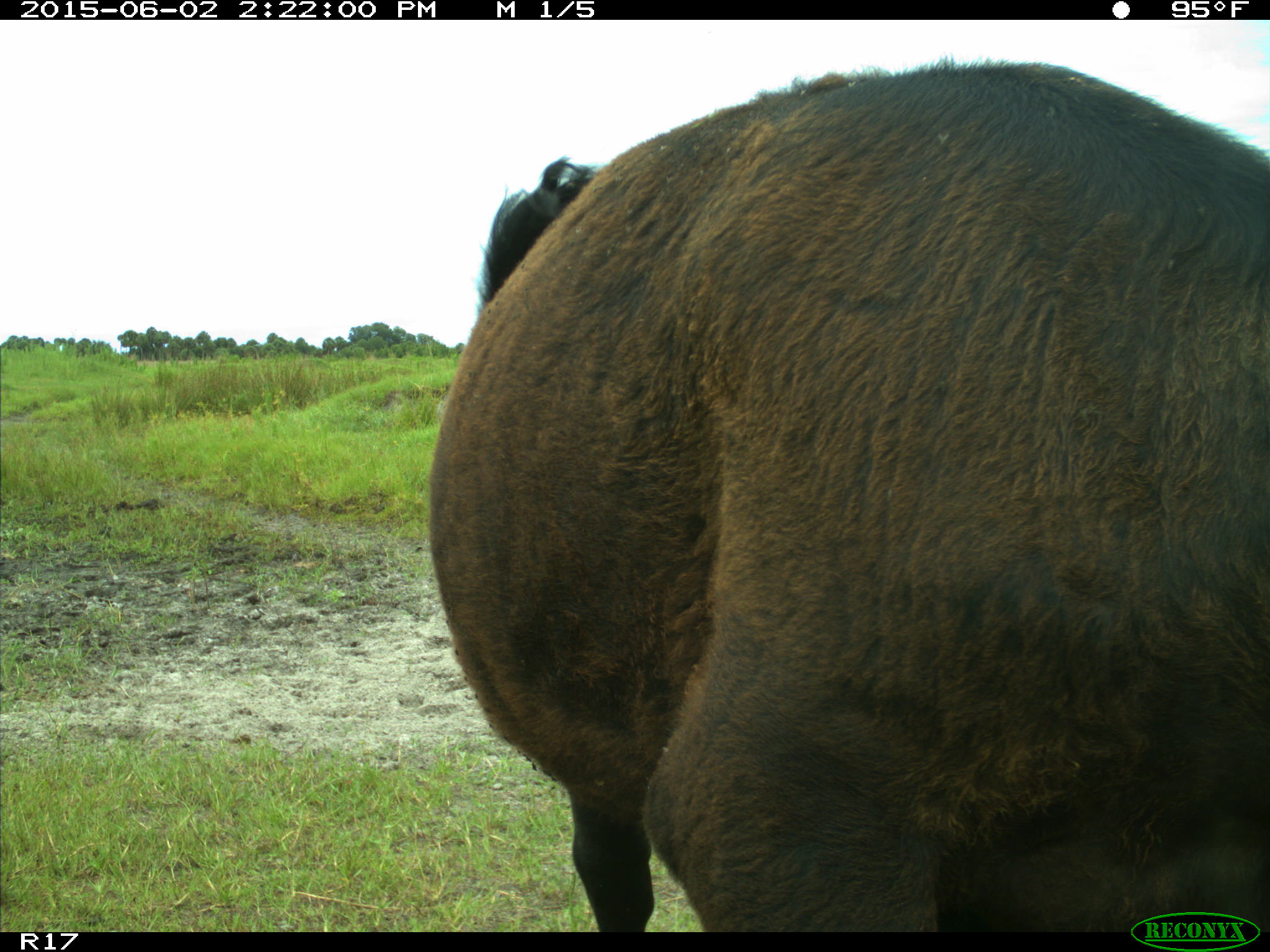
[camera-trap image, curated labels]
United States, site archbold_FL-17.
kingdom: Animalia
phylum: Chordata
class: Mammalia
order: Artiodactyla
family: Bovidae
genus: Bos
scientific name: Bos taurus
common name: domestic cow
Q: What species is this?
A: Bos taurus (domestic cow).